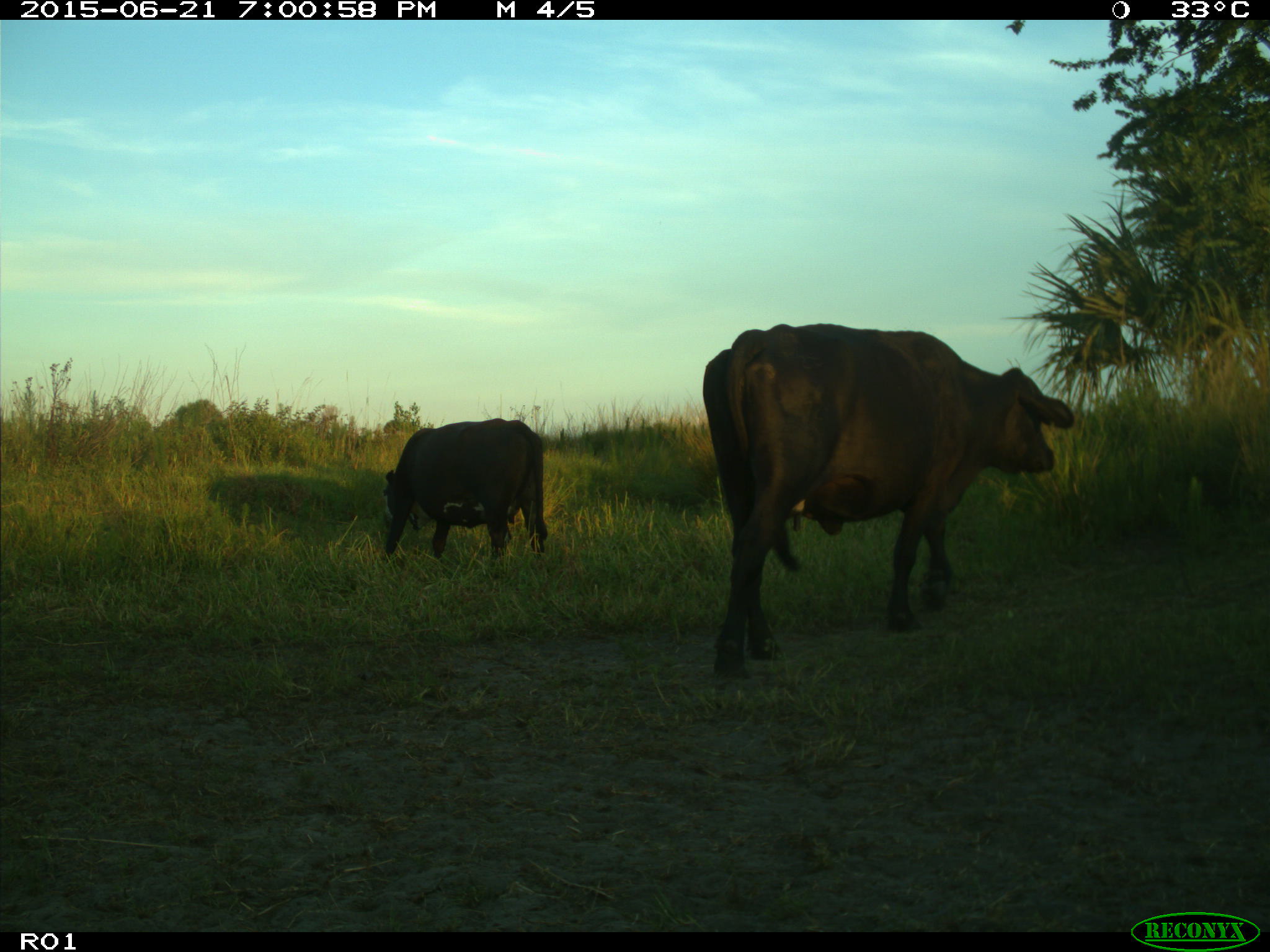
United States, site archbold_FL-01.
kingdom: Animalia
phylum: Chordata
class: Mammalia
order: Artiodactyla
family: Bovidae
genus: Bos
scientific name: Bos taurus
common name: domestic cow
Bos taurus (domestic cow).